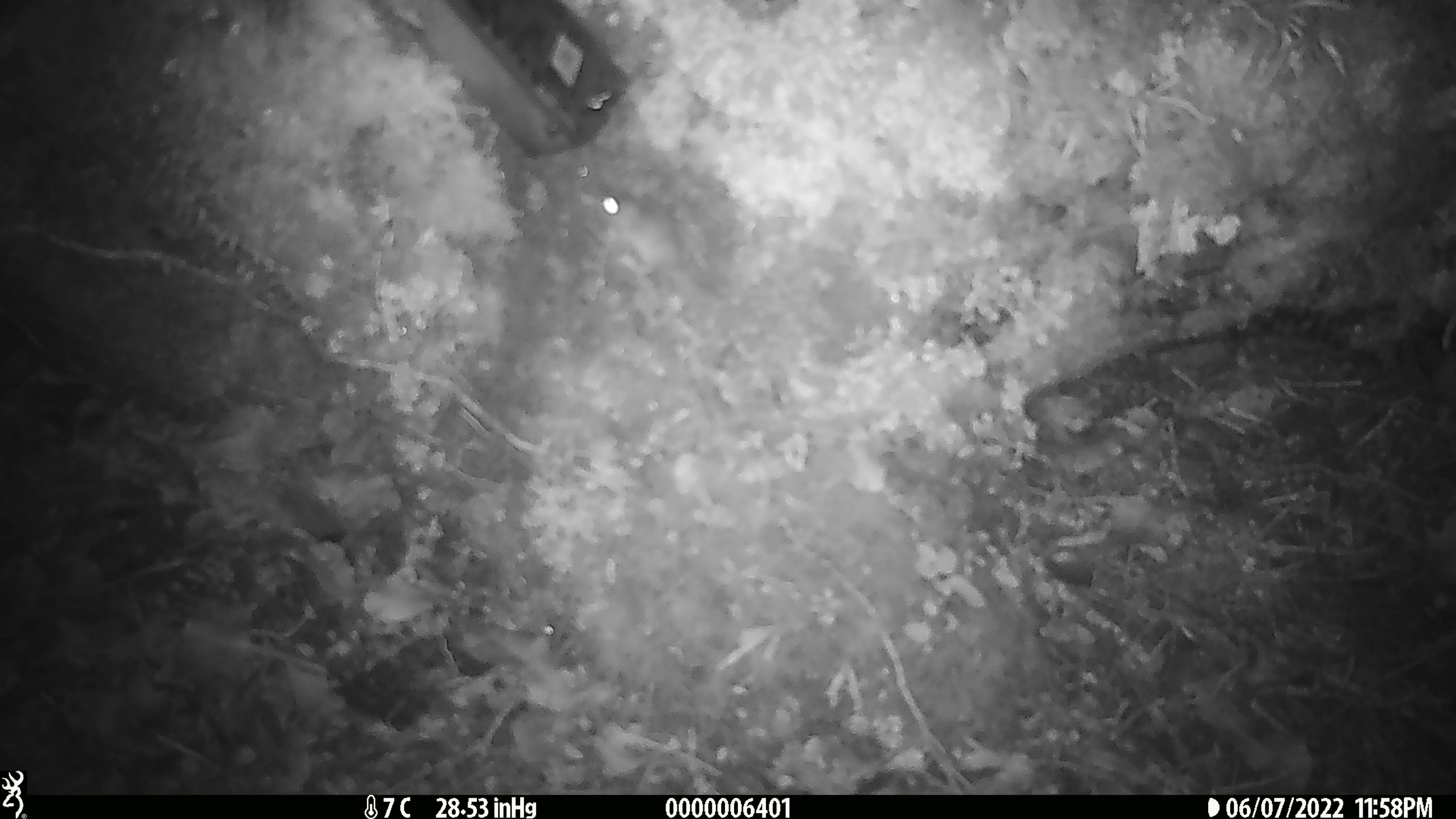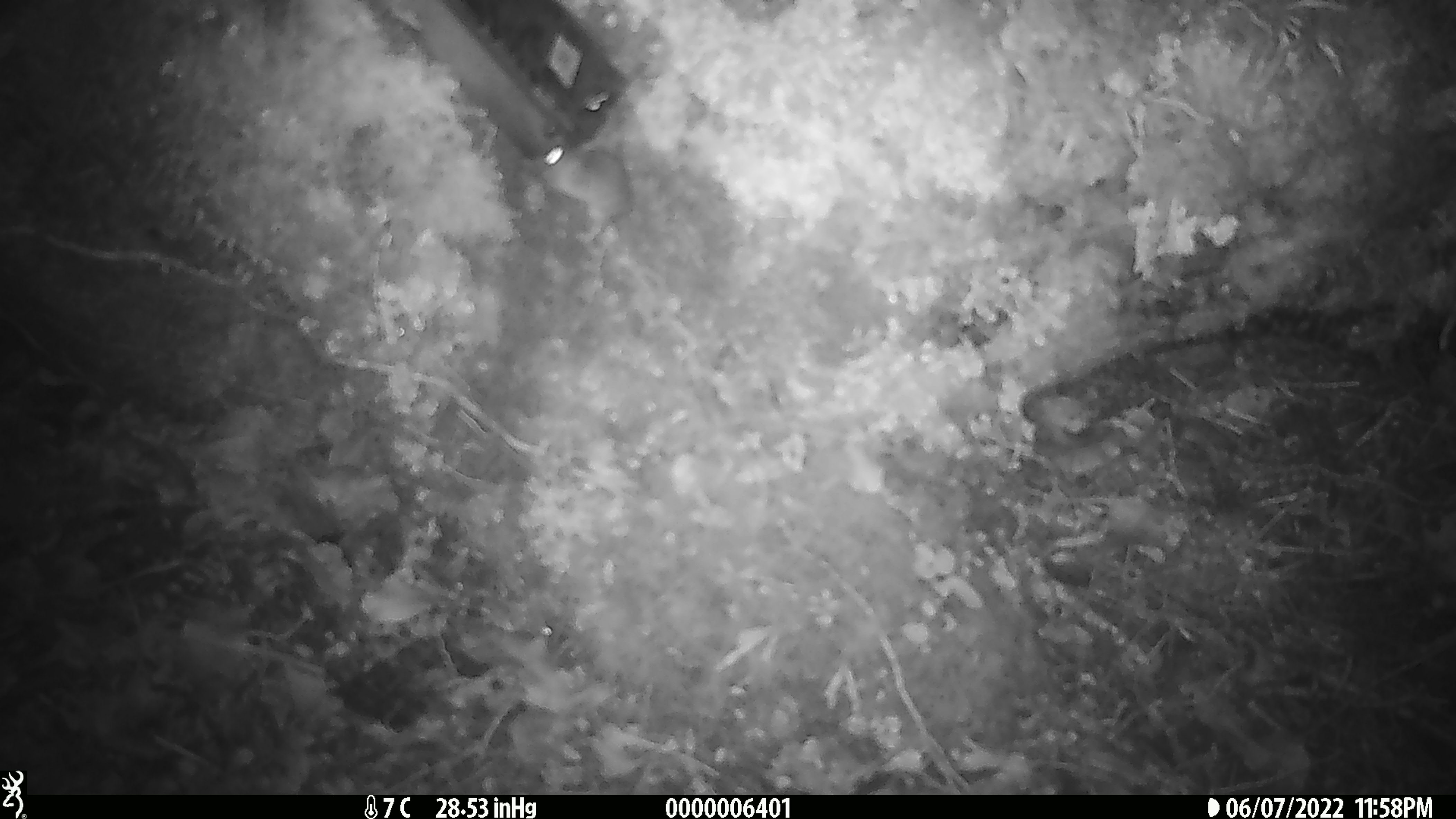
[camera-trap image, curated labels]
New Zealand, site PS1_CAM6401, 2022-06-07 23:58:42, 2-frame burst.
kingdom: Animalia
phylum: Chordata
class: Mammalia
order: Rodentia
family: Muridae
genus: Mus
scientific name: Mus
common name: mouse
Mouse (Mus).